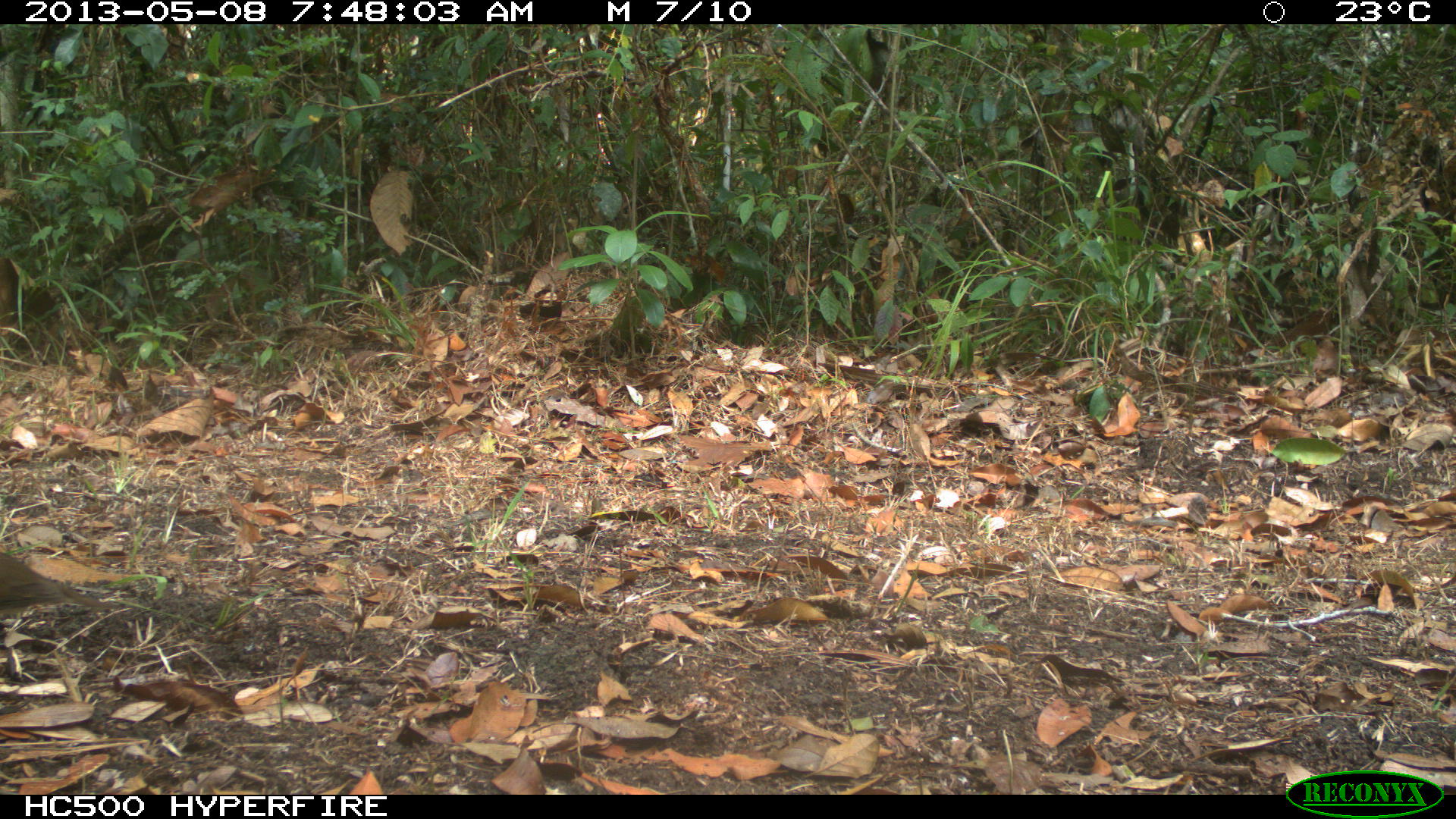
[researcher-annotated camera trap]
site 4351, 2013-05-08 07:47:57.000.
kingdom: Animalia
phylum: Chordata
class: Aves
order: Columbiformes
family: Columbidae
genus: Leptotila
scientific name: Leptotila plumbeiceps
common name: gray-headed dove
Leptotila plumbeiceps (gray-headed dove), count 1.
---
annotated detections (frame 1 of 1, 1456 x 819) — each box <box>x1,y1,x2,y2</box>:
leptotila plumbeiceps: <box>0,551,119,616</box>